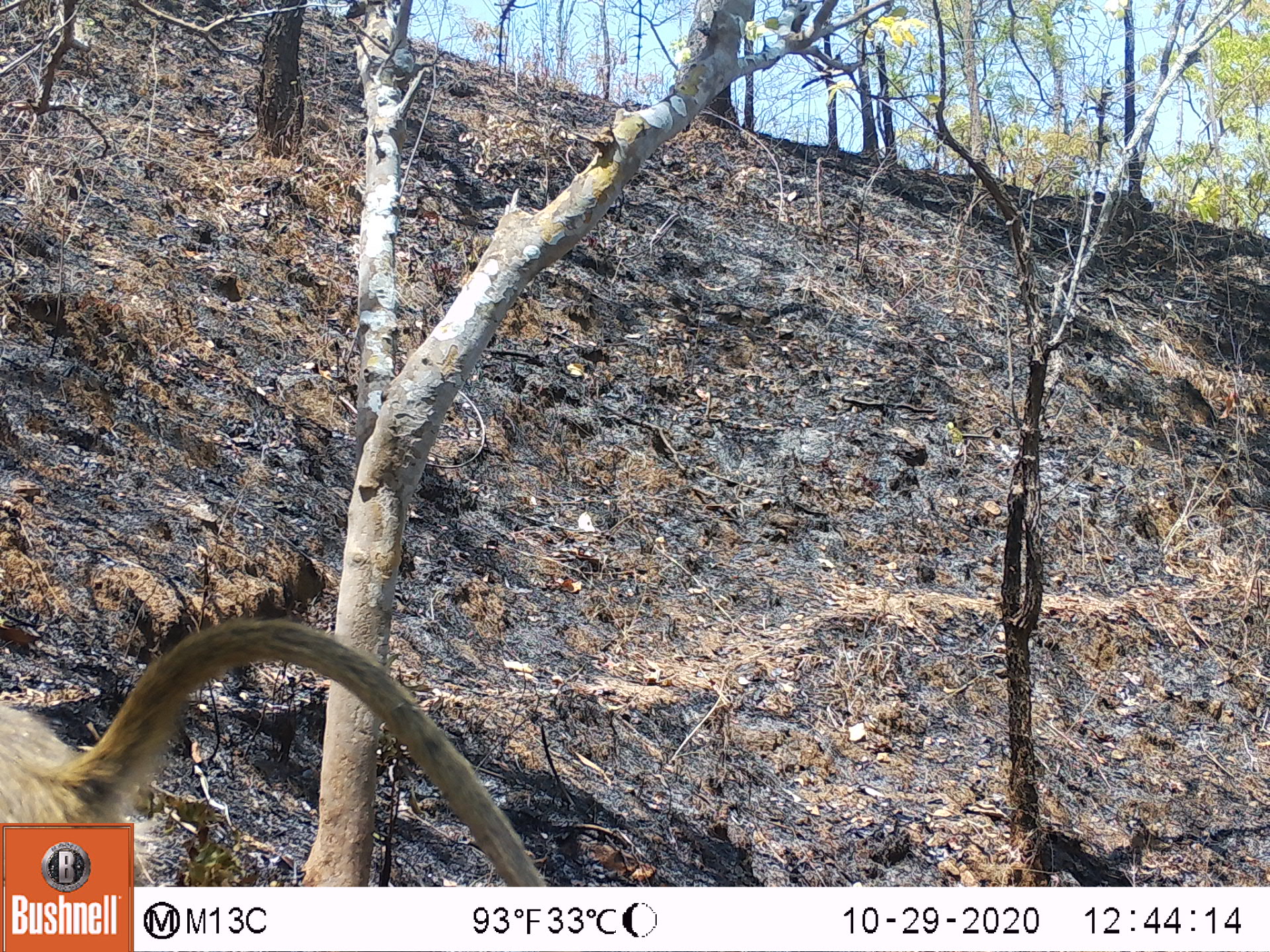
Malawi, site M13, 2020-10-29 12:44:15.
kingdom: Animalia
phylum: Chordata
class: Mammalia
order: Primates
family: Cercopithecidae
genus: Papio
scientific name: Papio cynocephalus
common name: yellow baboon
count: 1